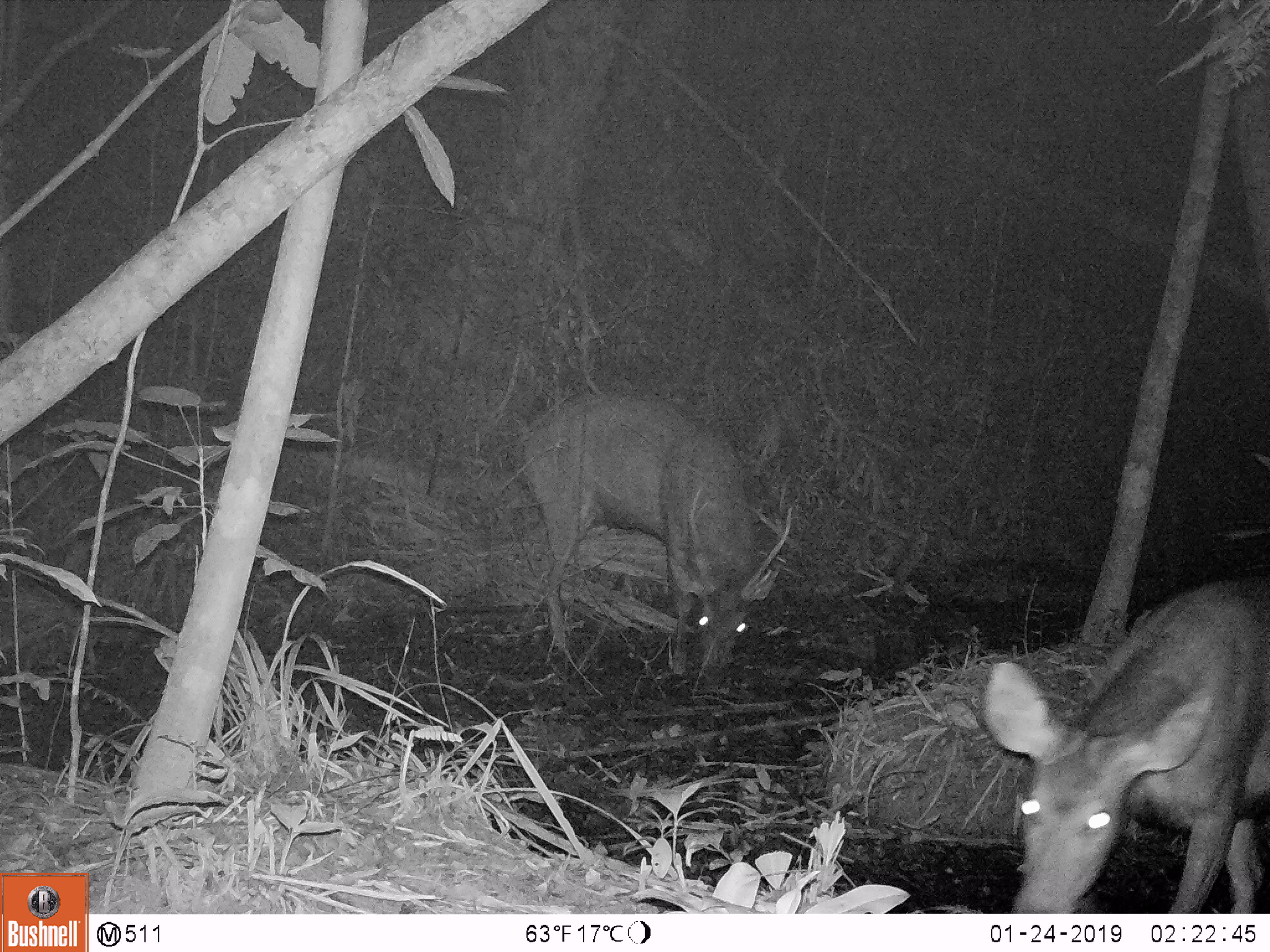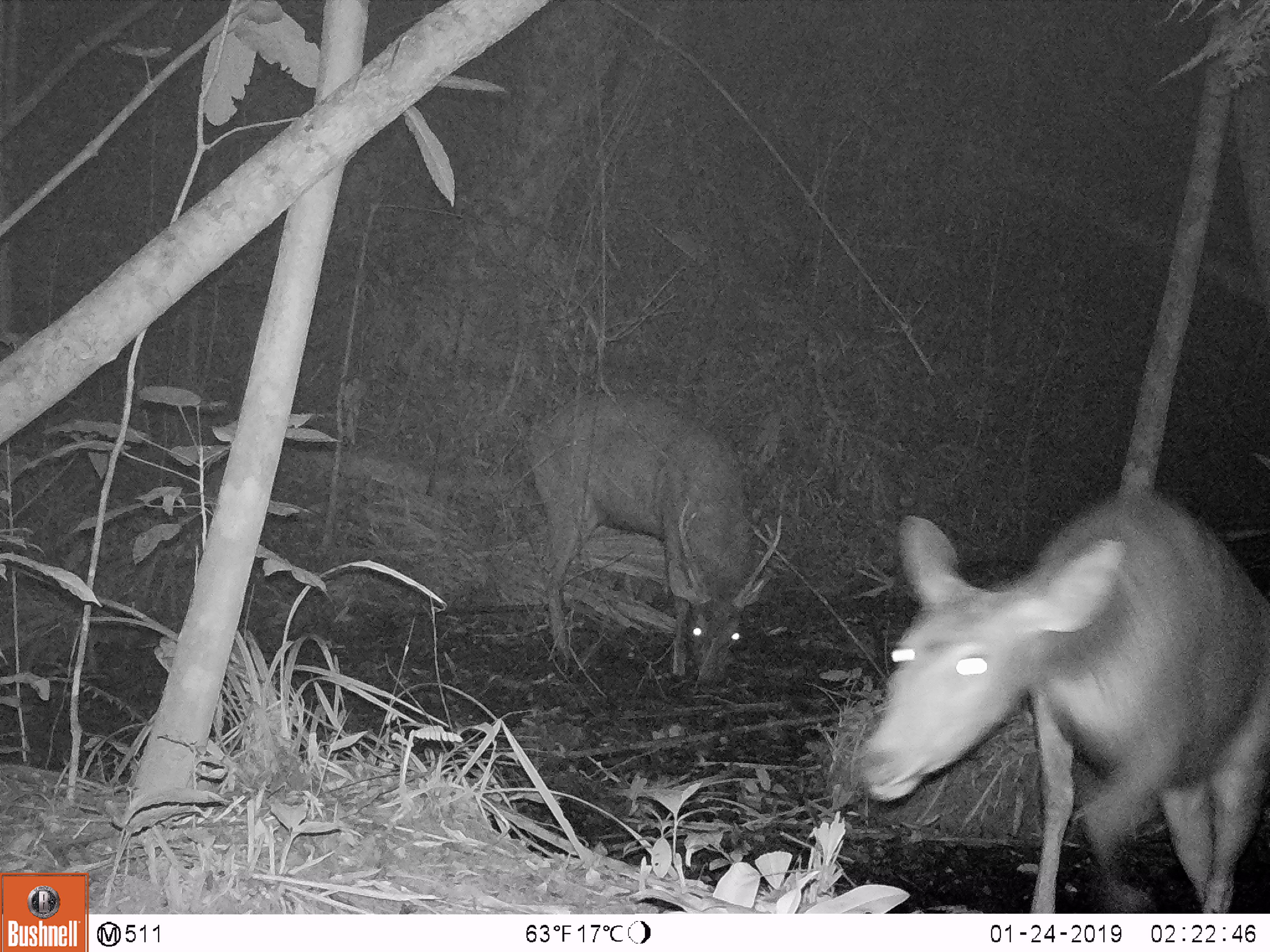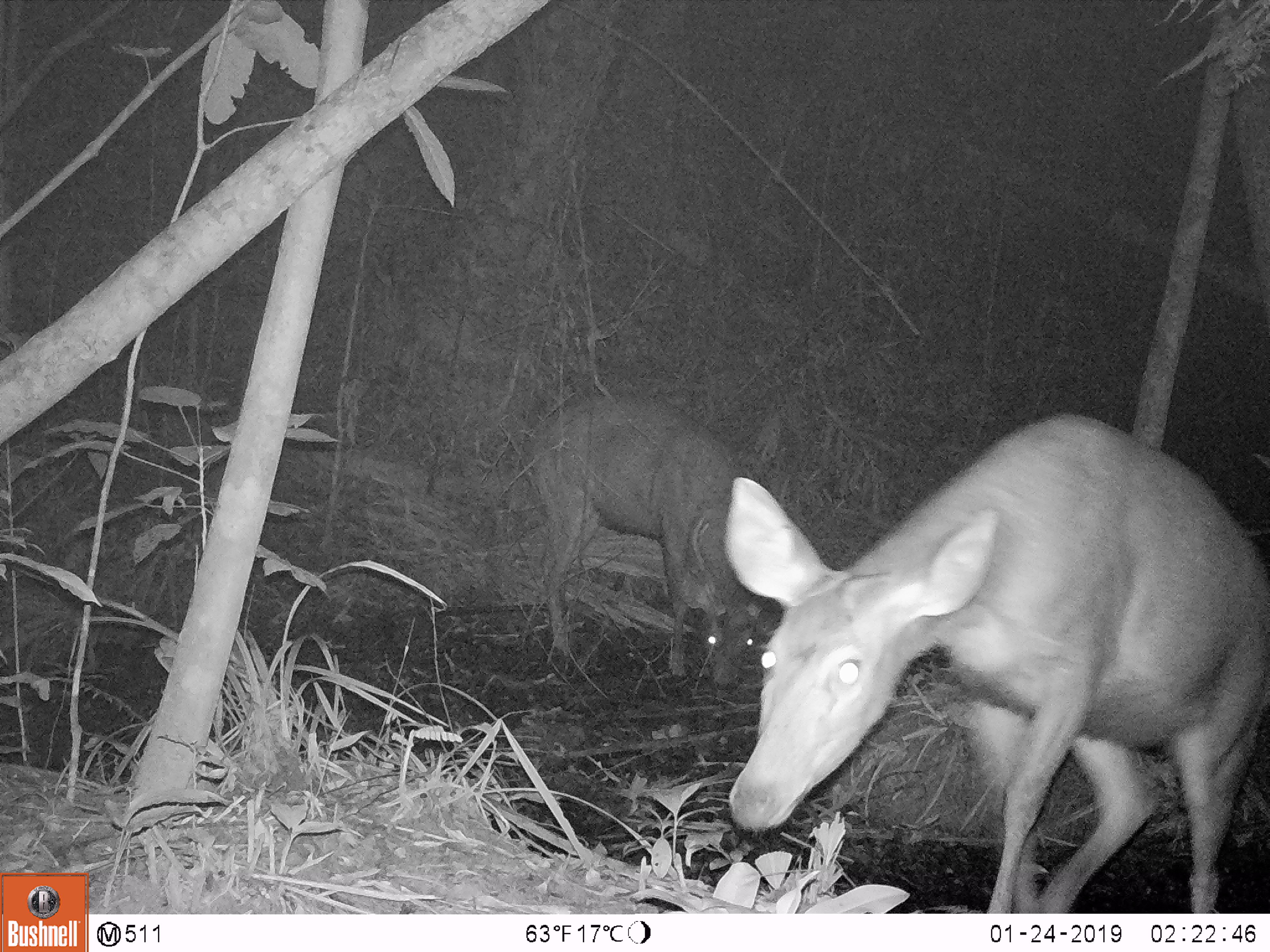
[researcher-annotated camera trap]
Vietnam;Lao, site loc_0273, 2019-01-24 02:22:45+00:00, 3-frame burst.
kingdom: Animalia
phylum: Chordata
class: Mammalia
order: Artiodactyla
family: Cervidae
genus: Rusa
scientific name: Rusa unicolor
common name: sambar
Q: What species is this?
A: Sambar (Rusa unicolor).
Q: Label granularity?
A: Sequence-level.